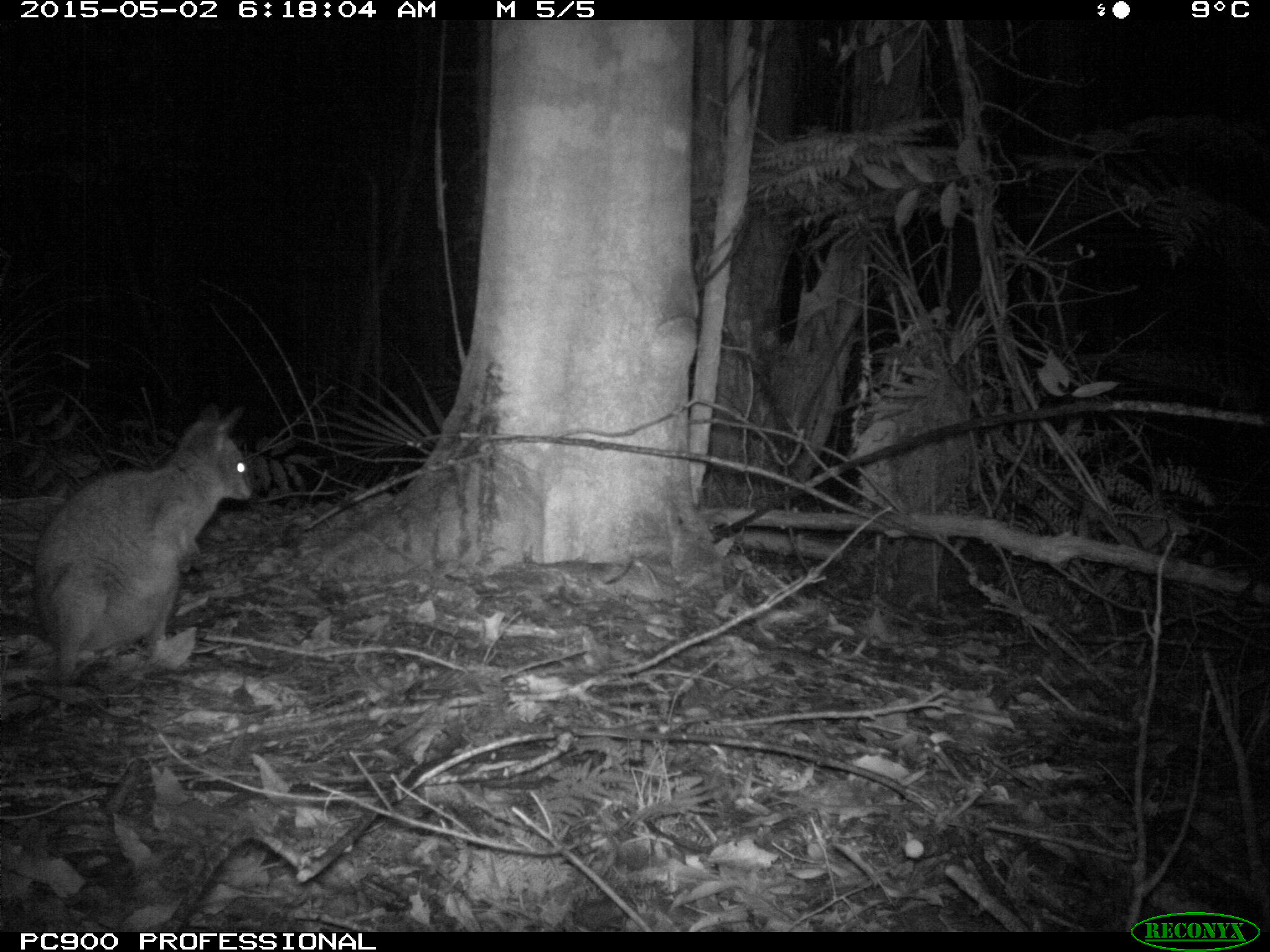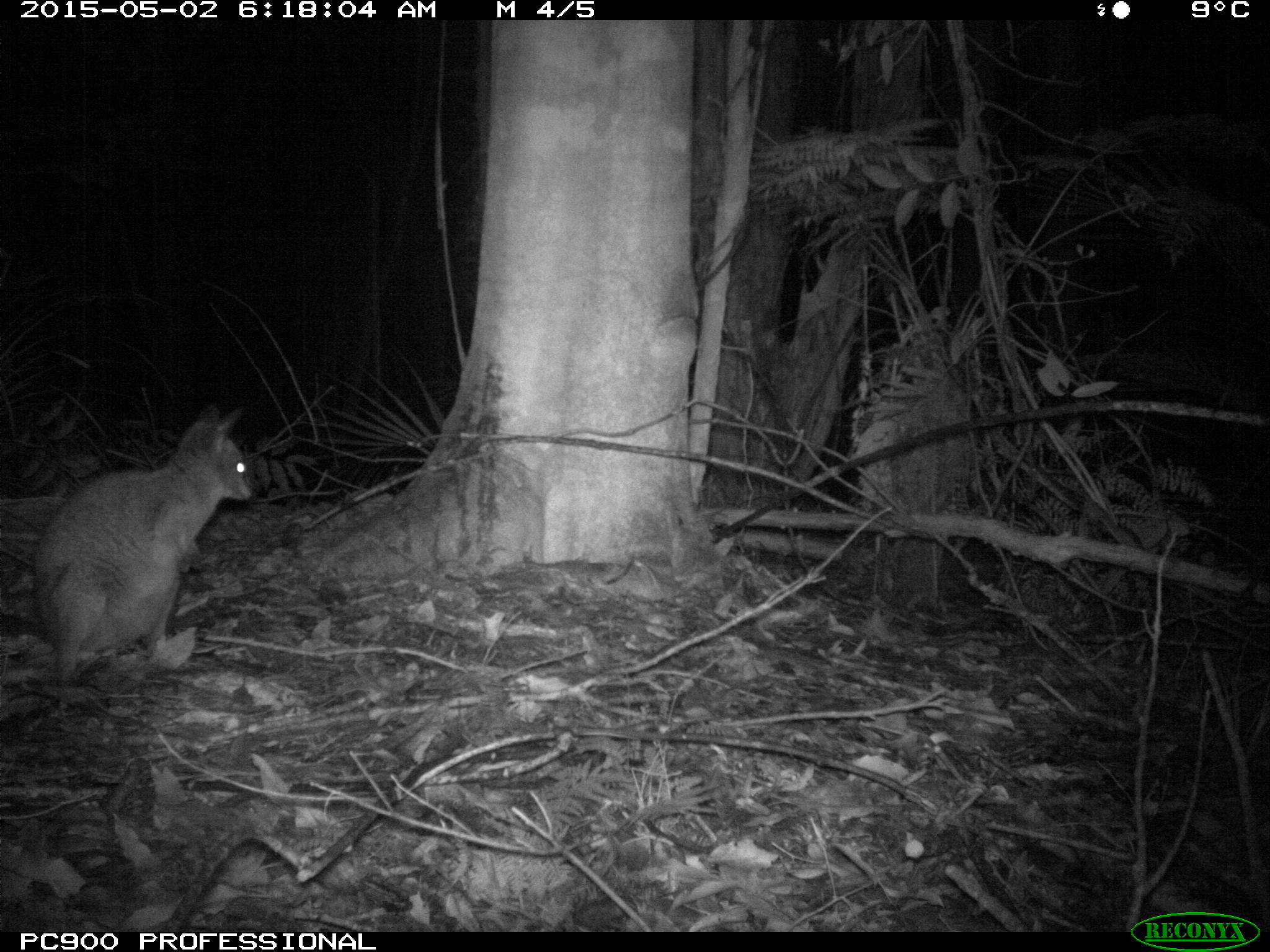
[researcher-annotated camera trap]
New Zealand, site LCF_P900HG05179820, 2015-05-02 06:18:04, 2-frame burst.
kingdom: Animalia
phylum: Chordata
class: Mammalia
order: Diprotodontia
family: Macropodidae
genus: Notamacropus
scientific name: Notamacropus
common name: wallaby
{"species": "wallaby (Notamacropus)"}